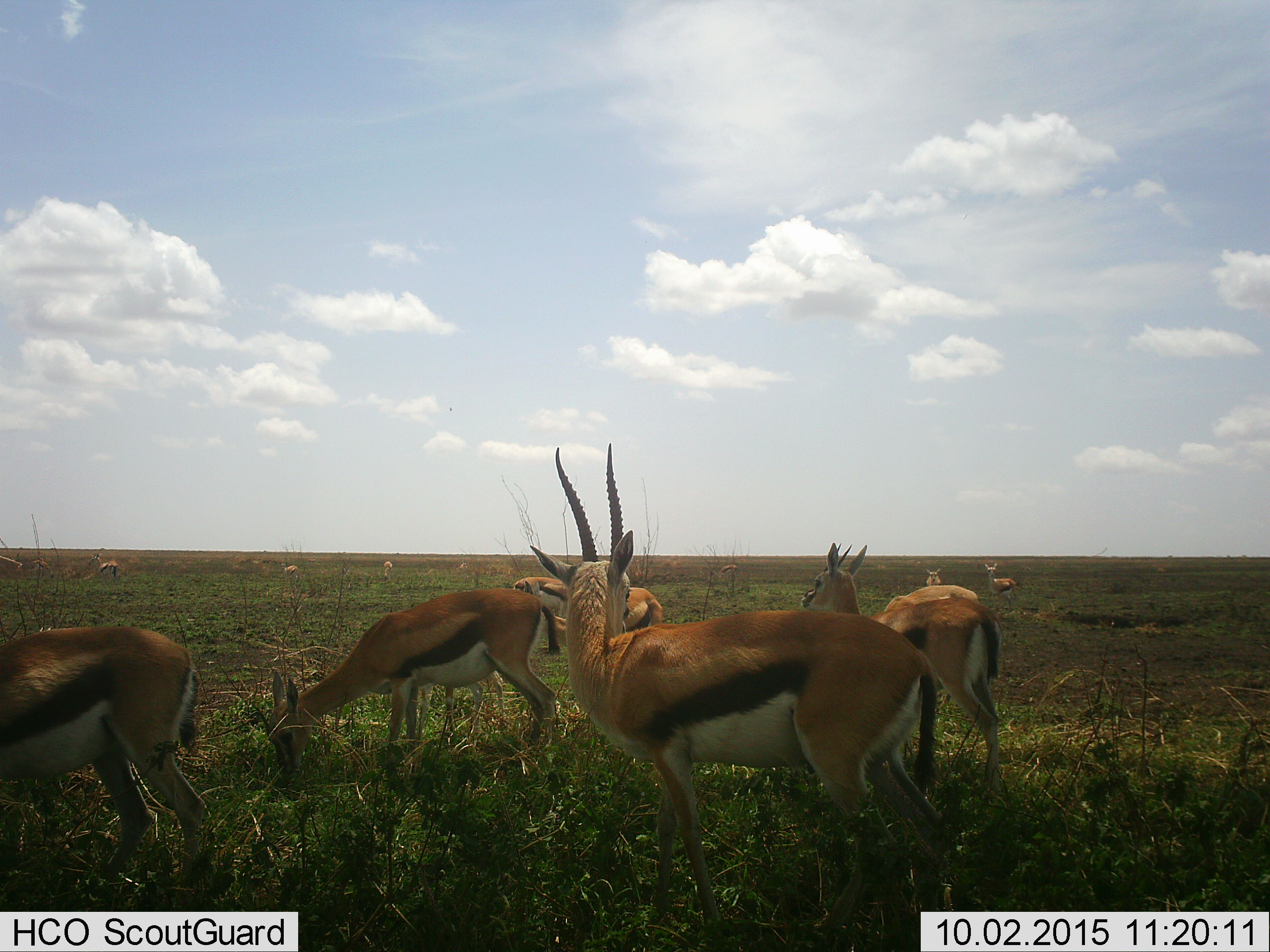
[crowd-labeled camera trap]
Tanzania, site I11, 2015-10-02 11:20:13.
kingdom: Animalia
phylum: Chordata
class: Mammalia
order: Artiodactyla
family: Bovidae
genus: Eudorcas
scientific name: Eudorcas thomsonii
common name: thomson's gazelle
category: gazellethomsons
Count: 11-50.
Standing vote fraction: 89%.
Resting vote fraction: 11%.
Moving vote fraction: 33%.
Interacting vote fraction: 11%.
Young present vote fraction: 11%.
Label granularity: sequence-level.